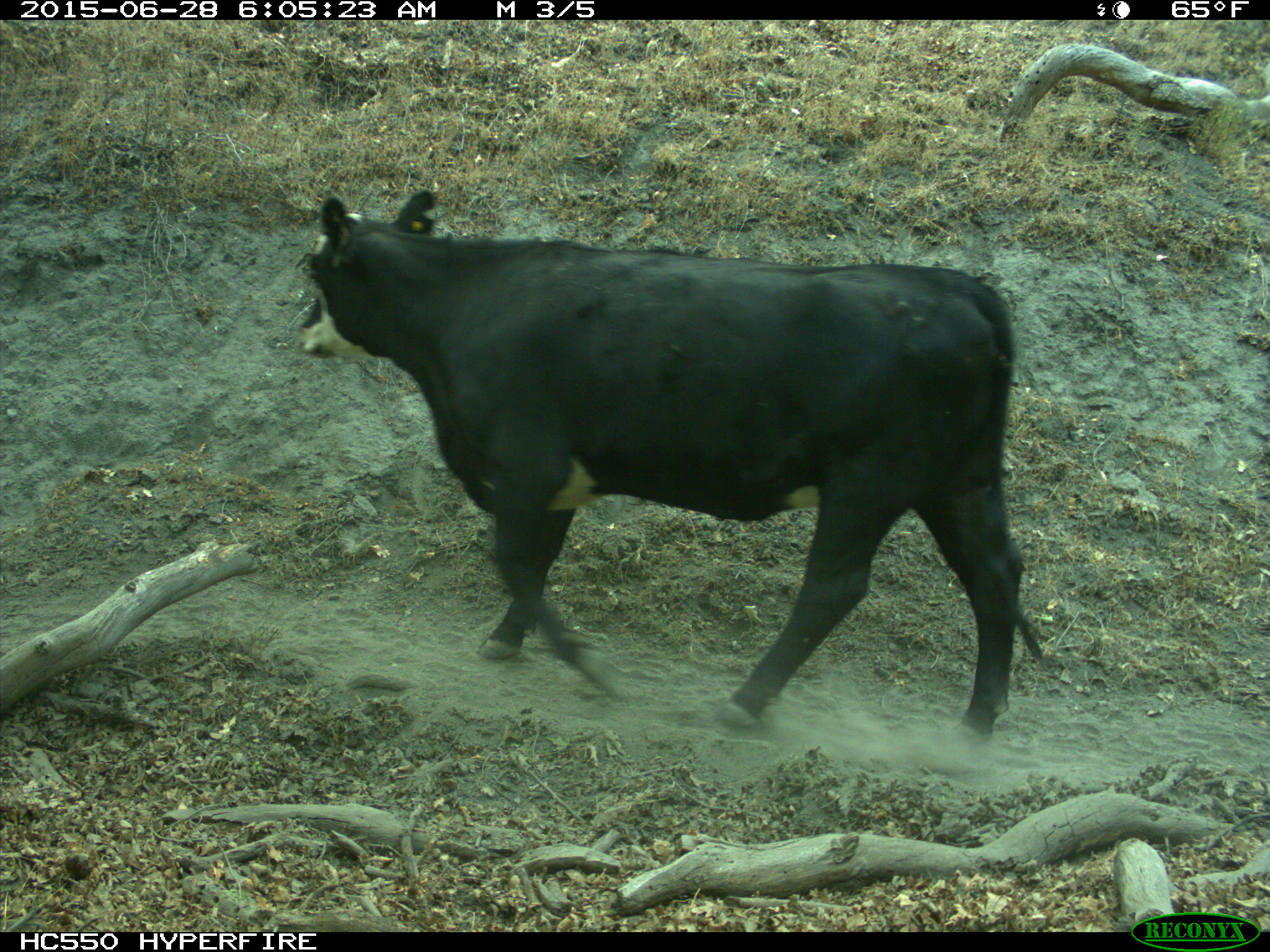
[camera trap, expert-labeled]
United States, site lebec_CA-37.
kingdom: Animalia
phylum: Chordata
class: Mammalia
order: Artiodactyla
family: Bovidae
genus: Bos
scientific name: Bos taurus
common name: domestic cow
Bos taurus (domestic cow).